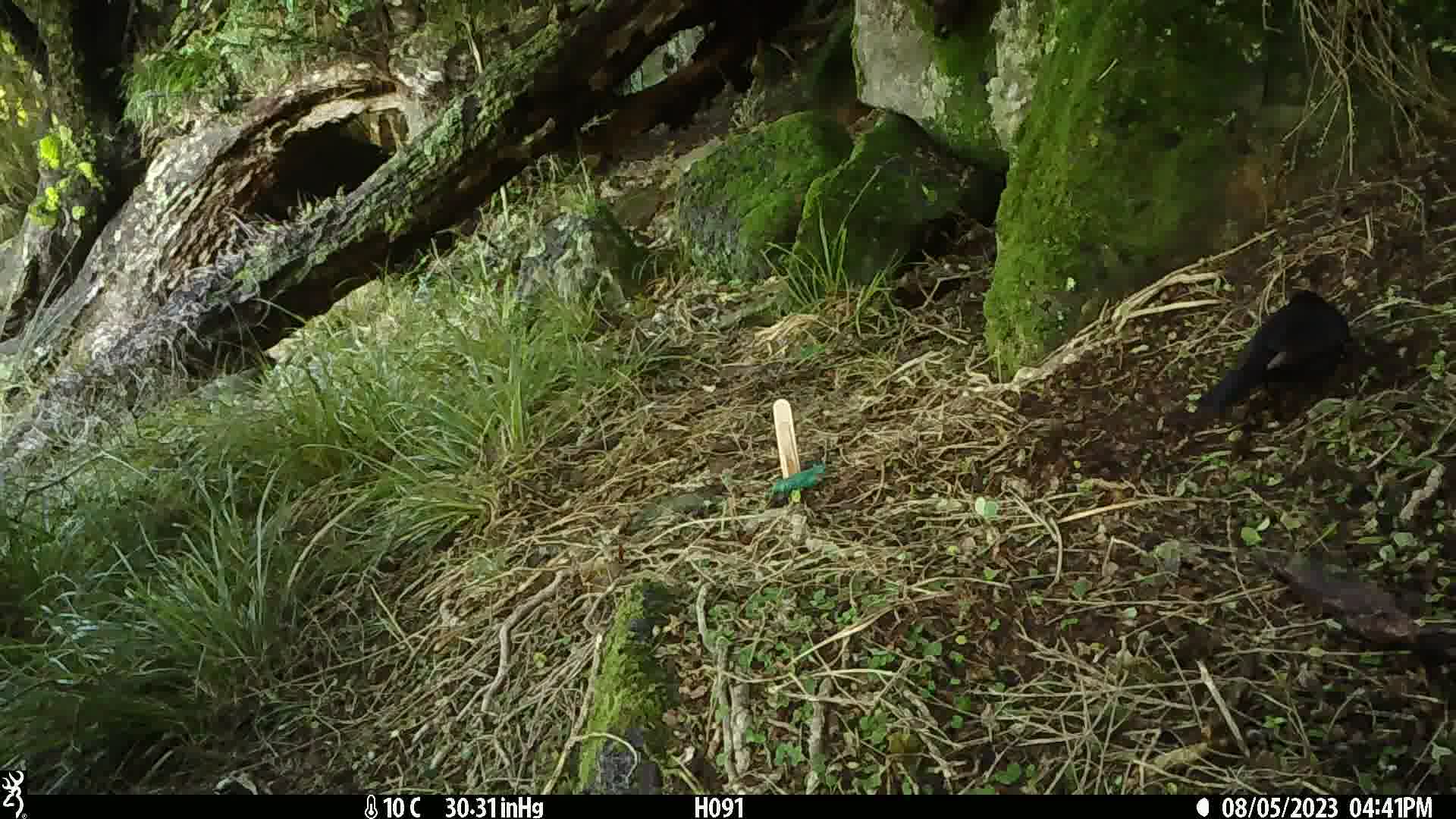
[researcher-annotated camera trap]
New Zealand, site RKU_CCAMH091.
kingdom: Animalia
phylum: Chordata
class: Aves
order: Passeriformes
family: Turdidae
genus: Turdus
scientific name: Turdus merula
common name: eurasian blackbird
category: blackbird